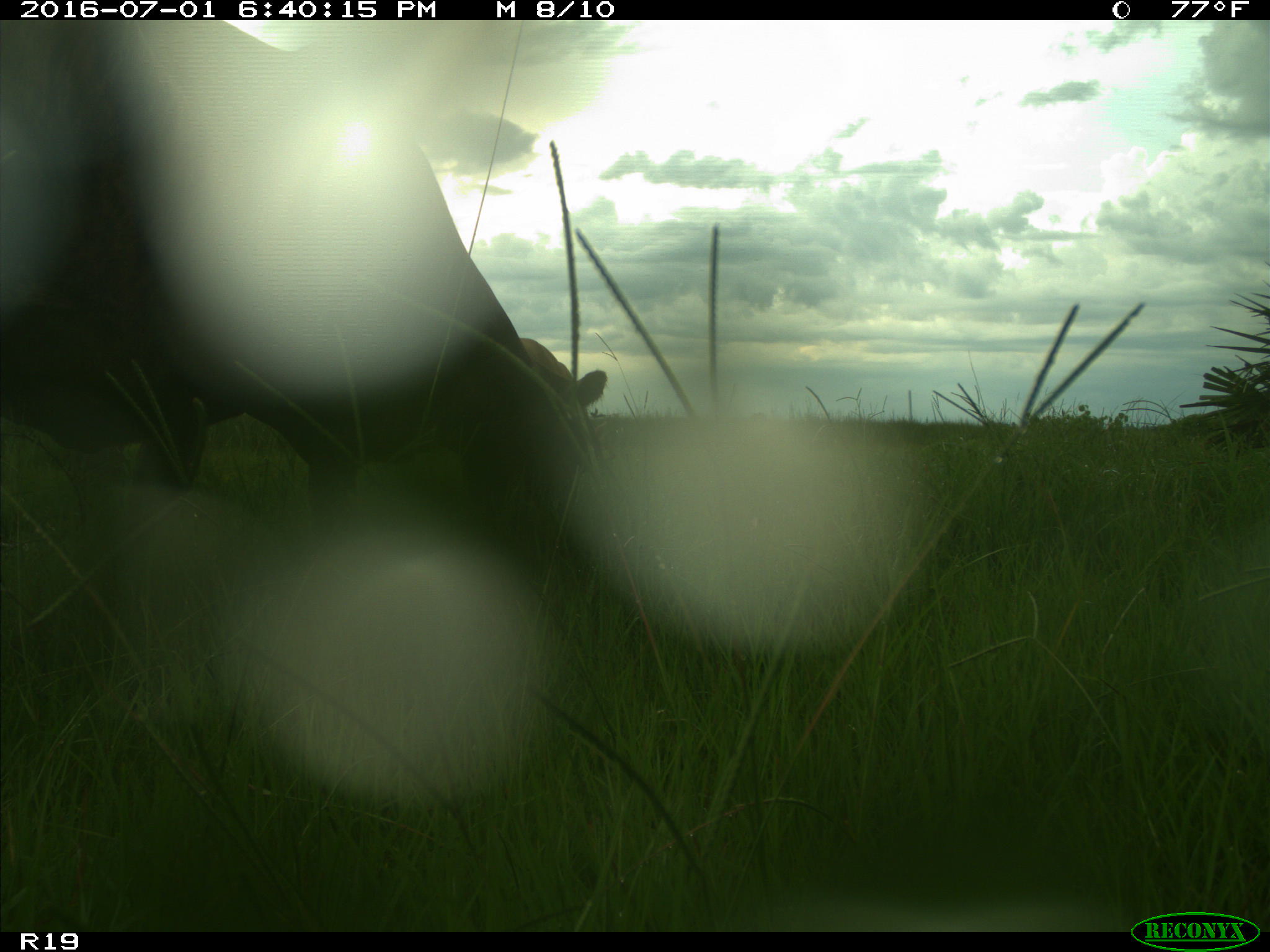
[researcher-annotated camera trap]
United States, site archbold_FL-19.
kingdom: Animalia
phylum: Chordata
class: Mammalia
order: Artiodactyla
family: Bovidae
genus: Bos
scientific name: Bos taurus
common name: domestic cow